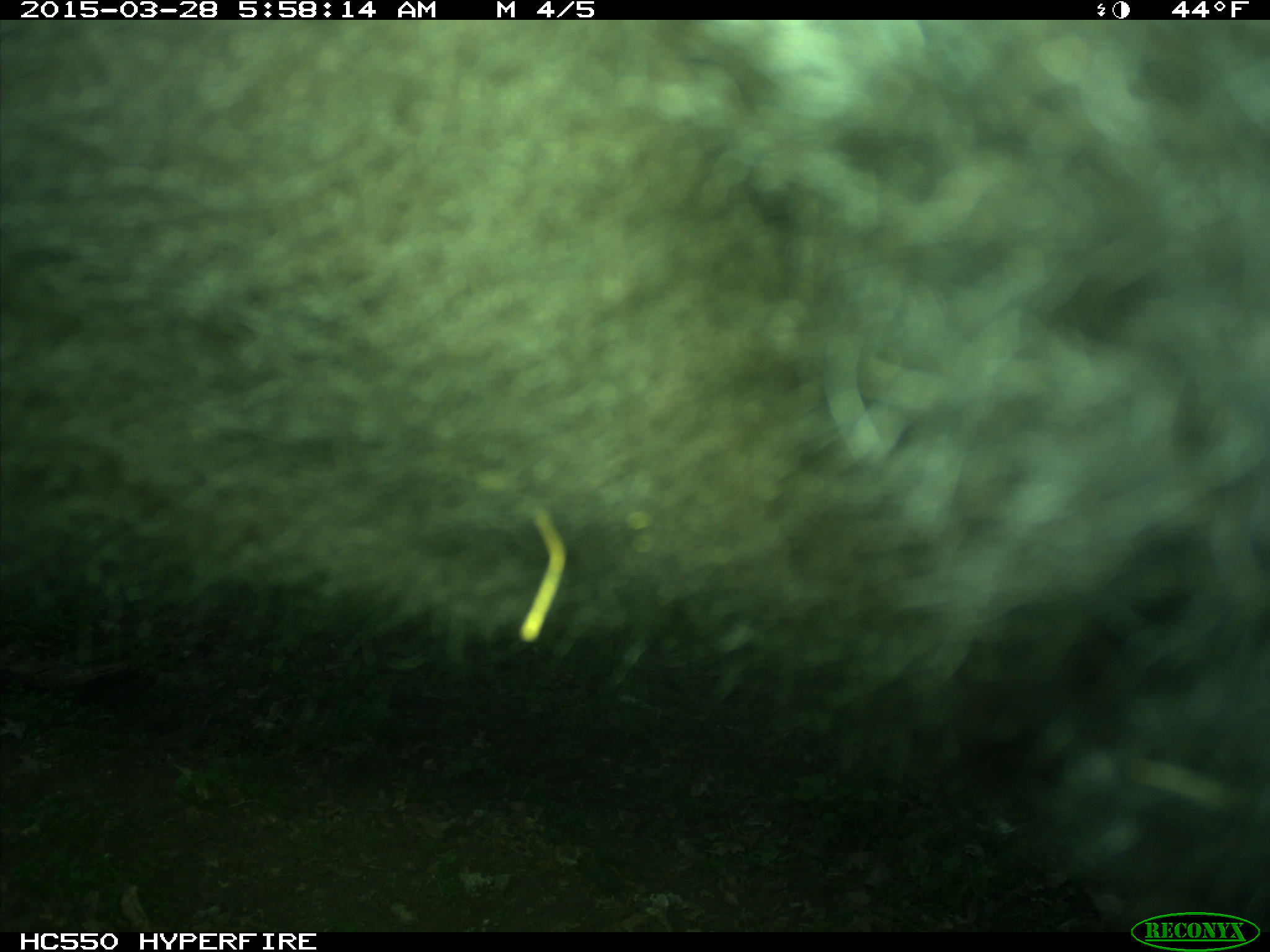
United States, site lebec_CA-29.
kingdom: Animalia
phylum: Chordata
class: Mammalia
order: Artiodactyla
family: Bovidae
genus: Bos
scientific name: Bos taurus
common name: domestic cow